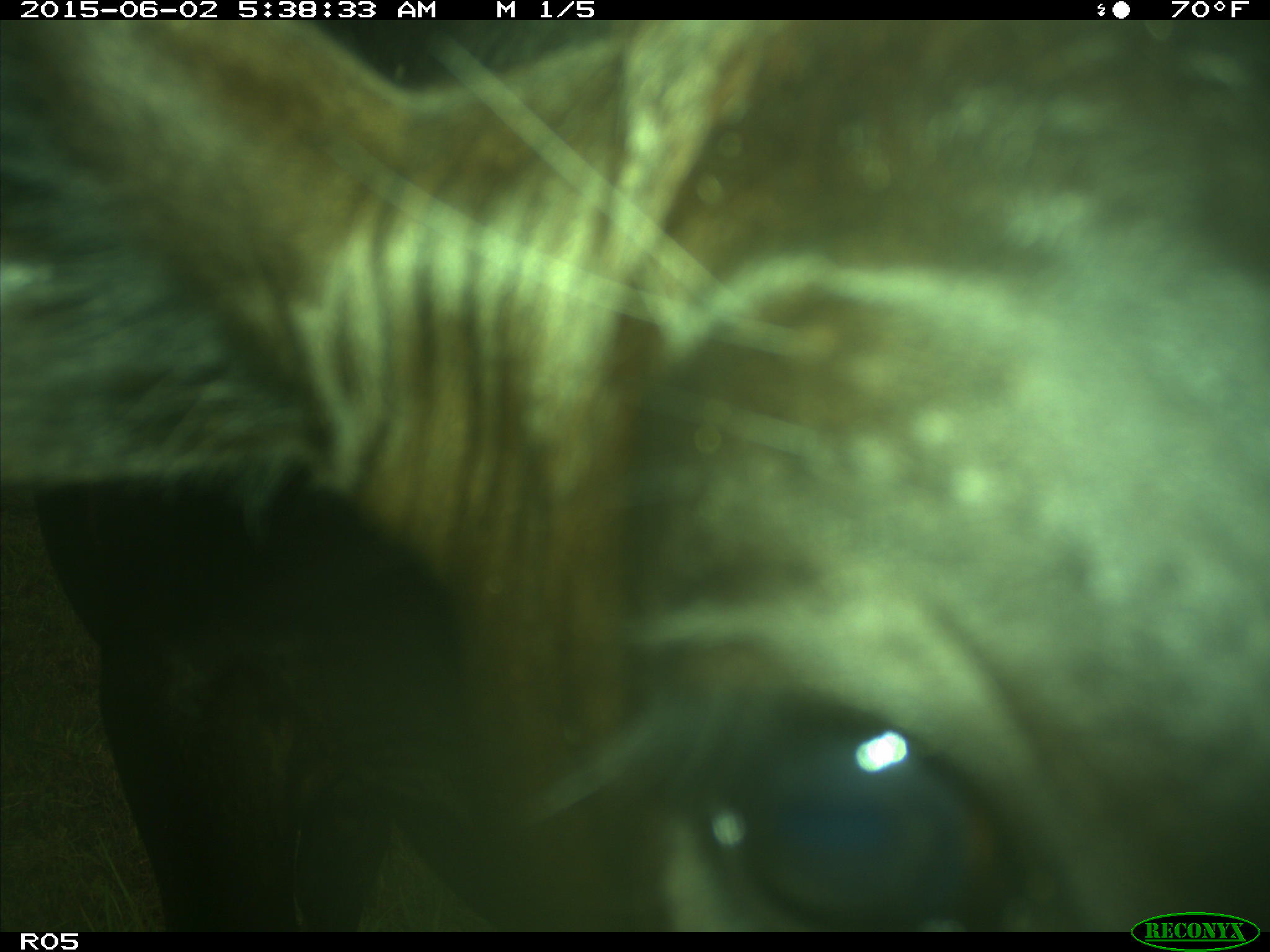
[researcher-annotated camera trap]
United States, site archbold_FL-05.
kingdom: Animalia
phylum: Chordata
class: Mammalia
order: Artiodactyla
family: Bovidae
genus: Bos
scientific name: Bos taurus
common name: domestic cow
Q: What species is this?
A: Bos taurus (domestic cow).